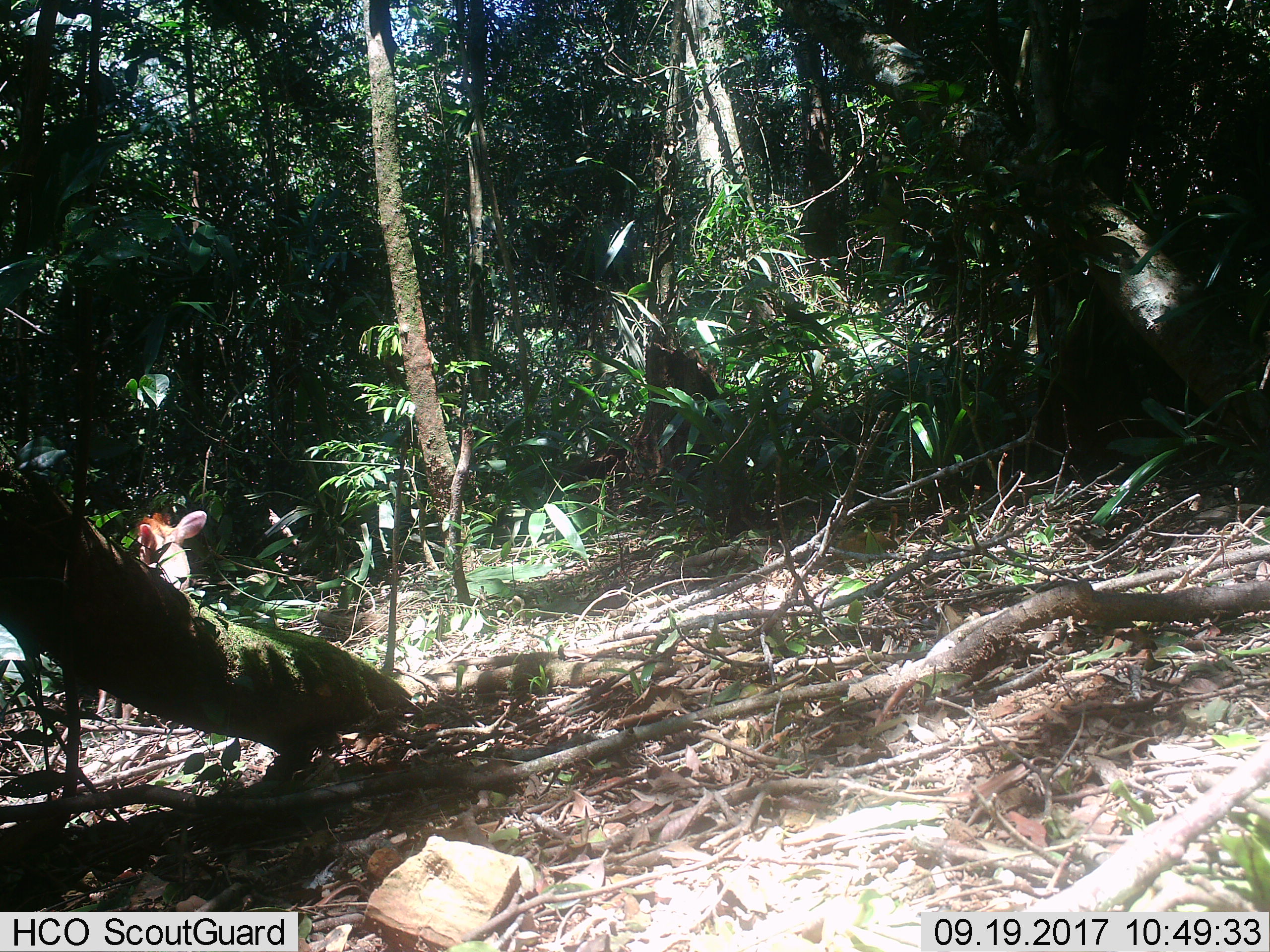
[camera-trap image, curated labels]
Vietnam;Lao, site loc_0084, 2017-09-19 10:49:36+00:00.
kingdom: Animalia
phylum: Chordata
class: Mammalia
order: Artiodactyla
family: Cervidae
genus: Muntiacus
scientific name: Muntiacus rooseveltorum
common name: roosevelt's muntjac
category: roosevelts muntjac group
Roosevelts muntjac group (roosevelt's muntjac) (Muntiacus rooseveltorum). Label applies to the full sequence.